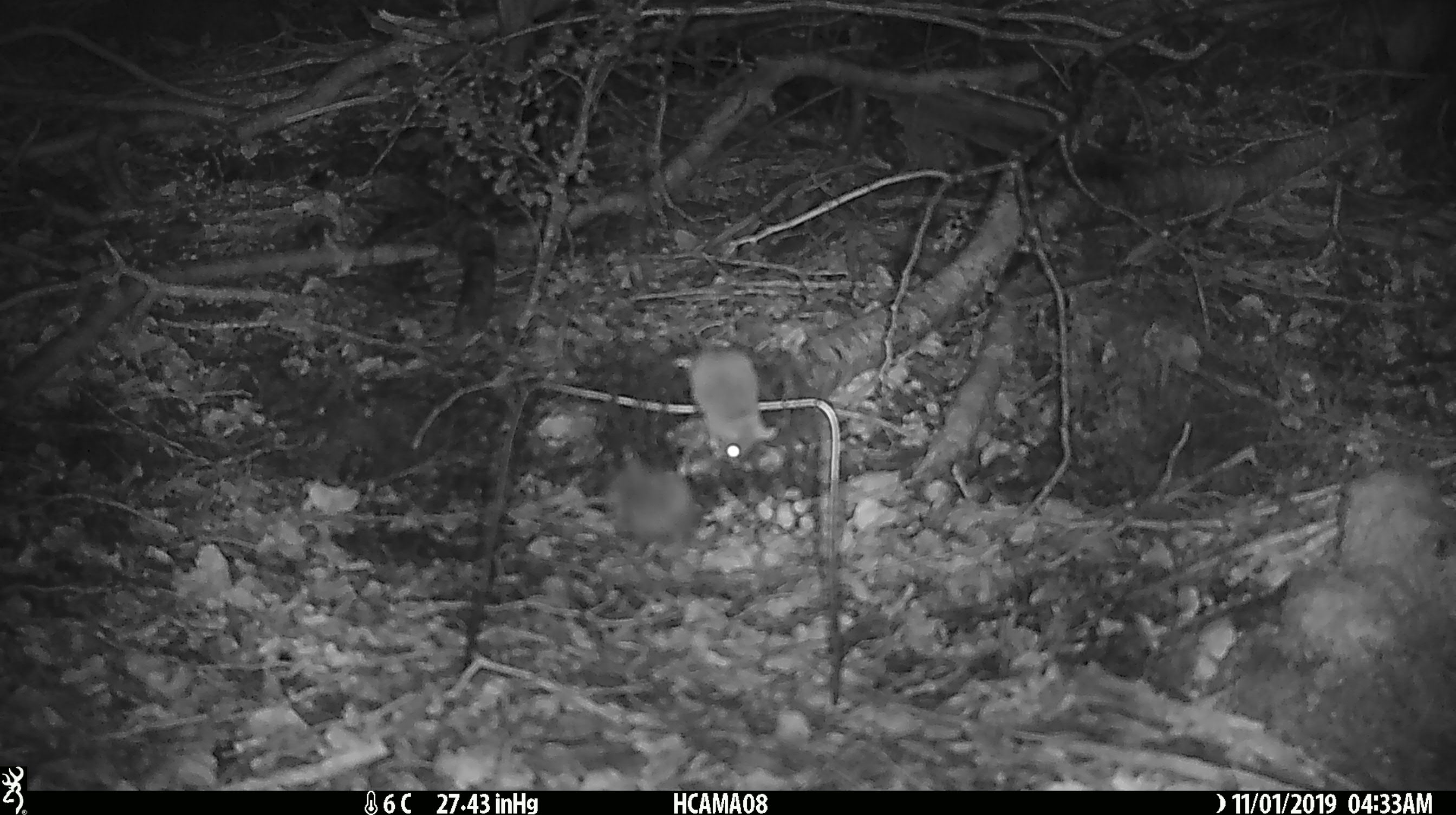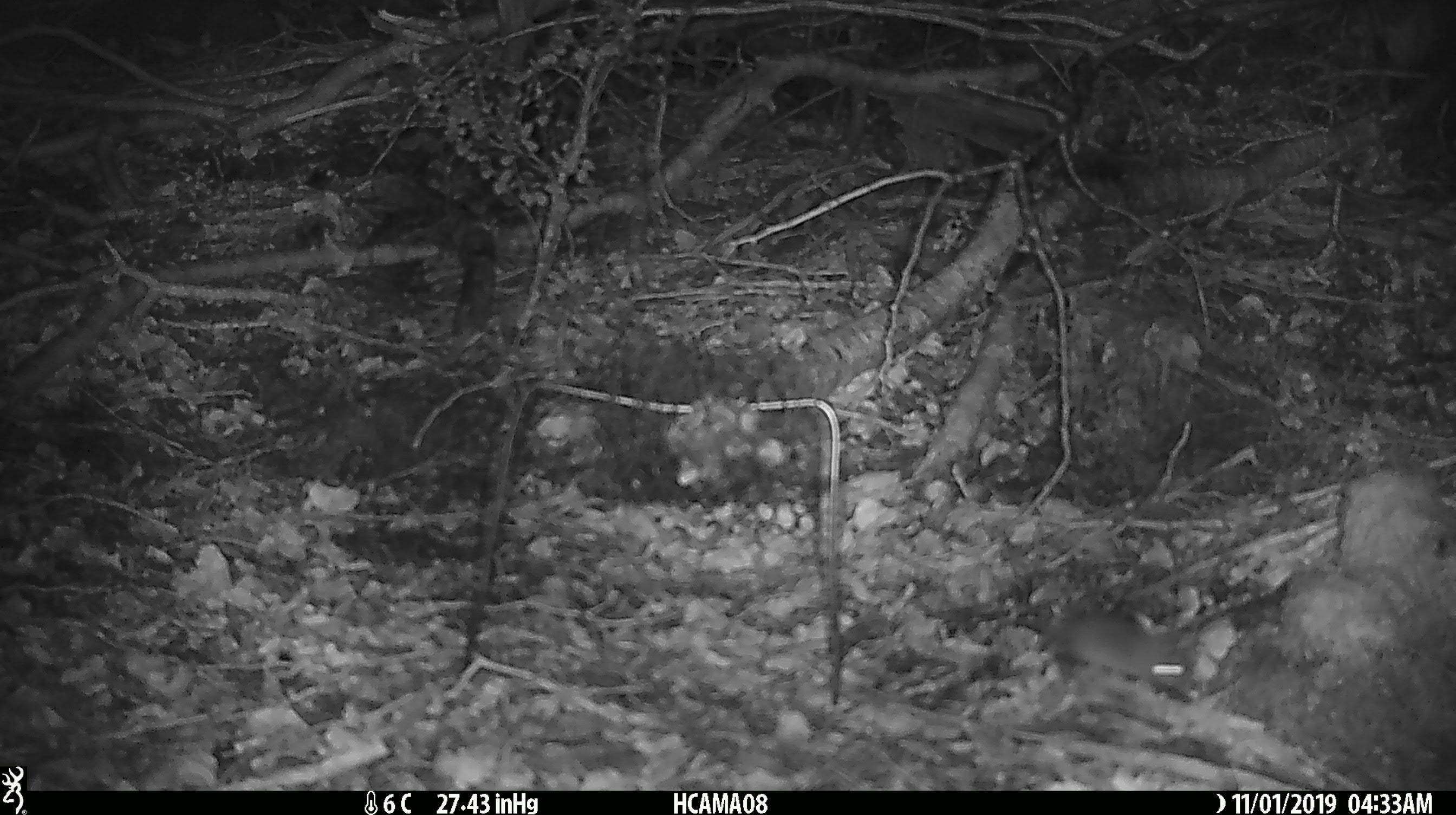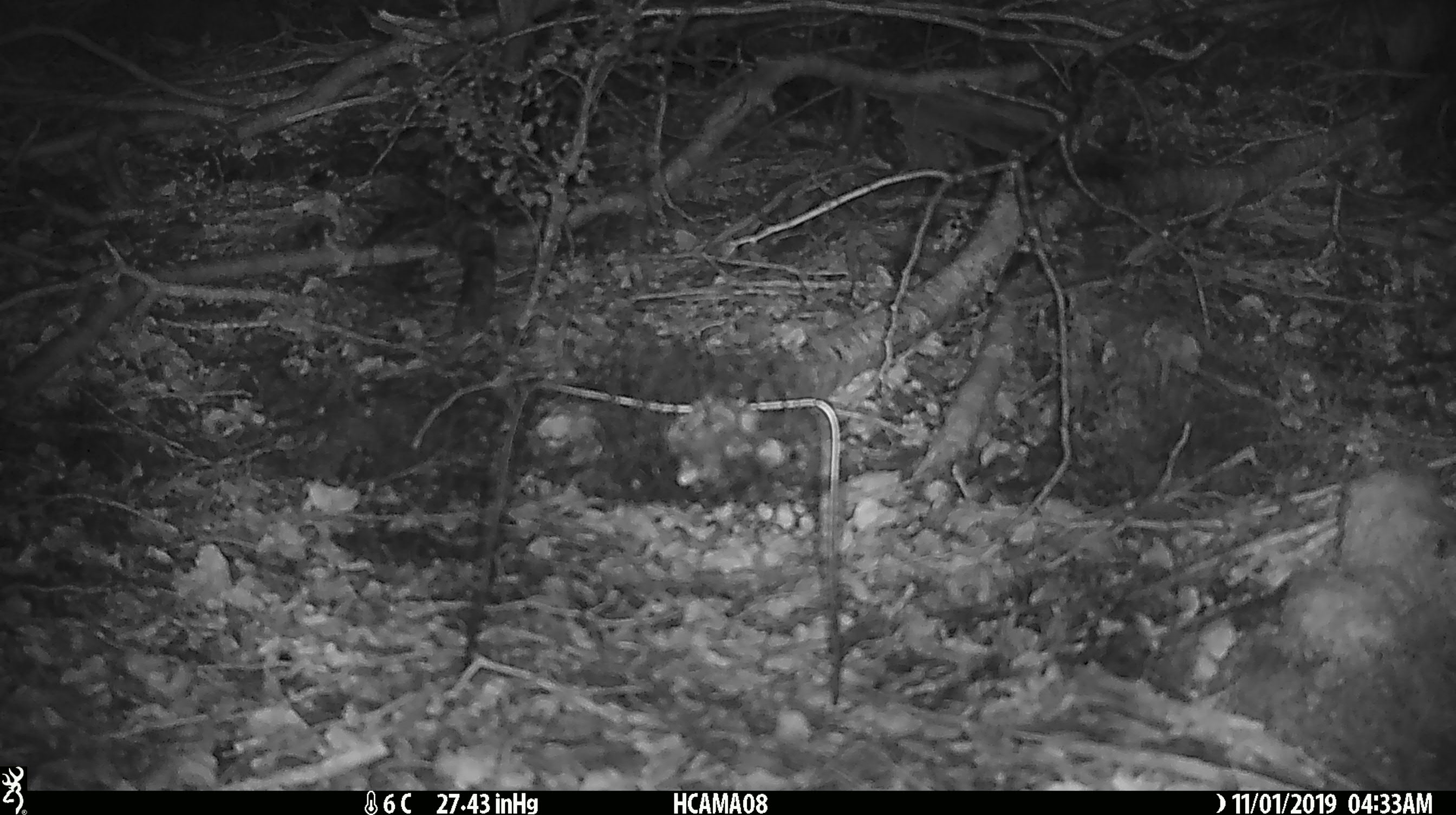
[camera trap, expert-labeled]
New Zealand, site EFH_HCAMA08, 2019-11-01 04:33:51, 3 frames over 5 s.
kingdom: Animalia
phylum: Chordata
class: Mammalia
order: Rodentia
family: Muridae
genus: Mus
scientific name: Mus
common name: mouse